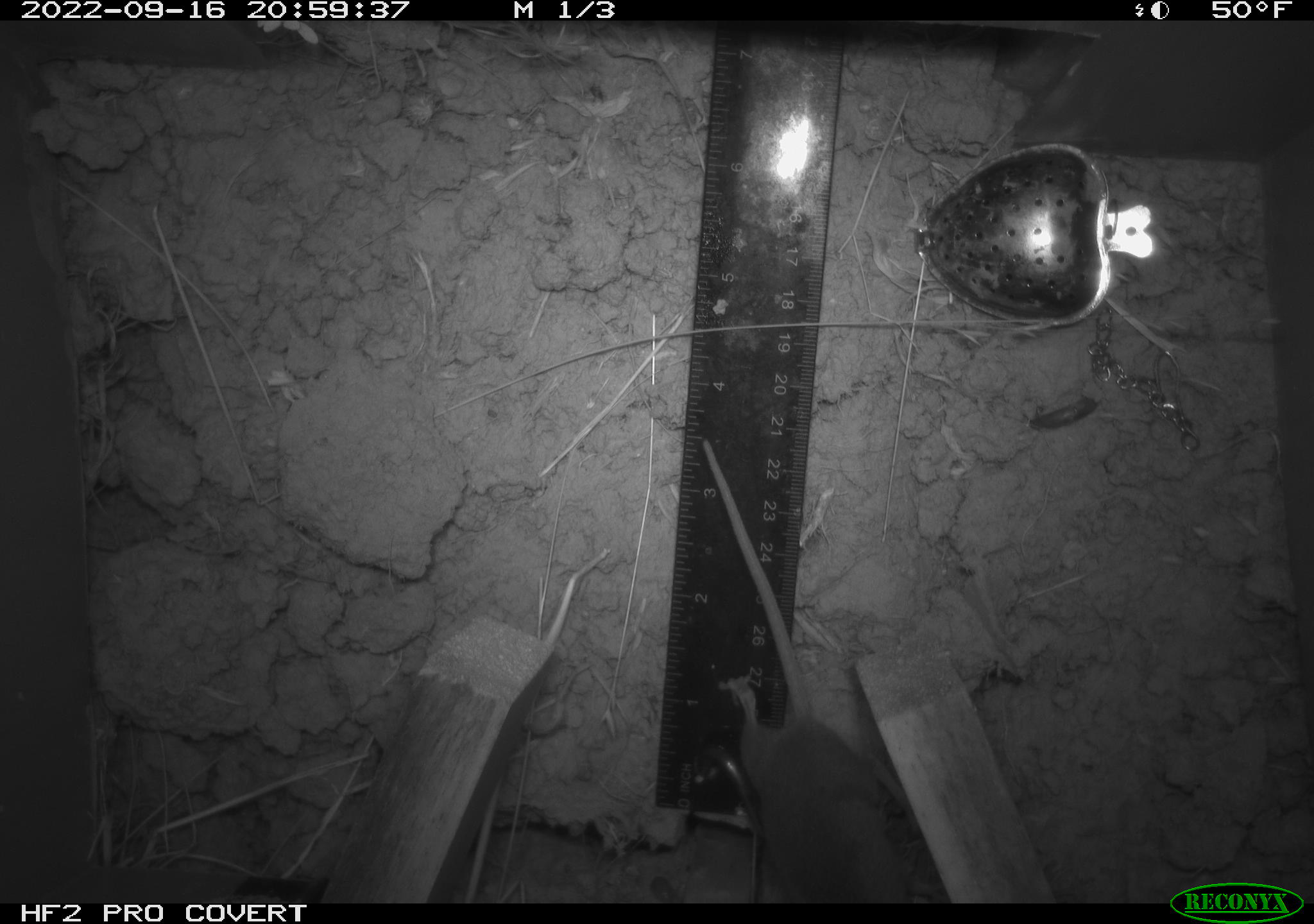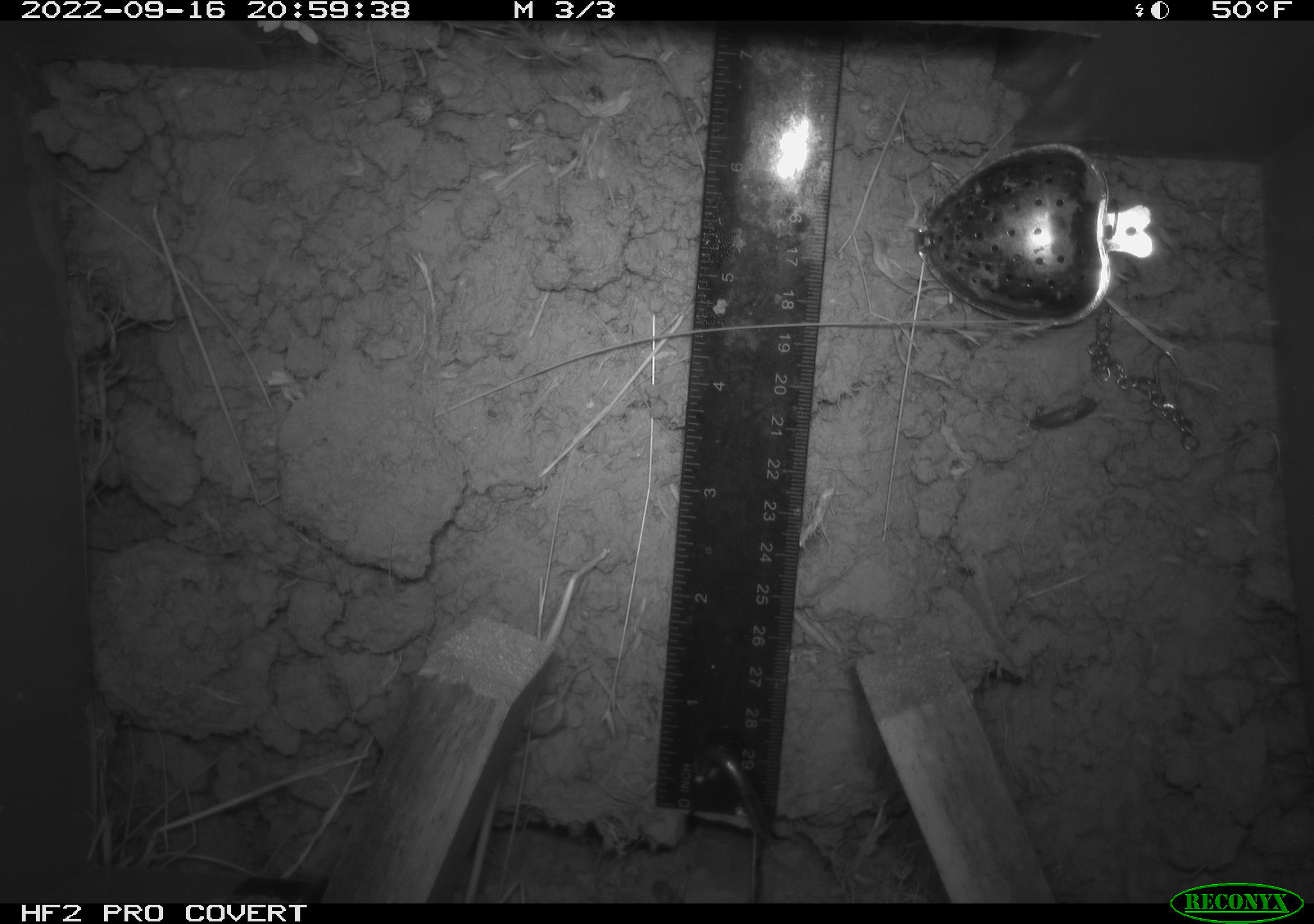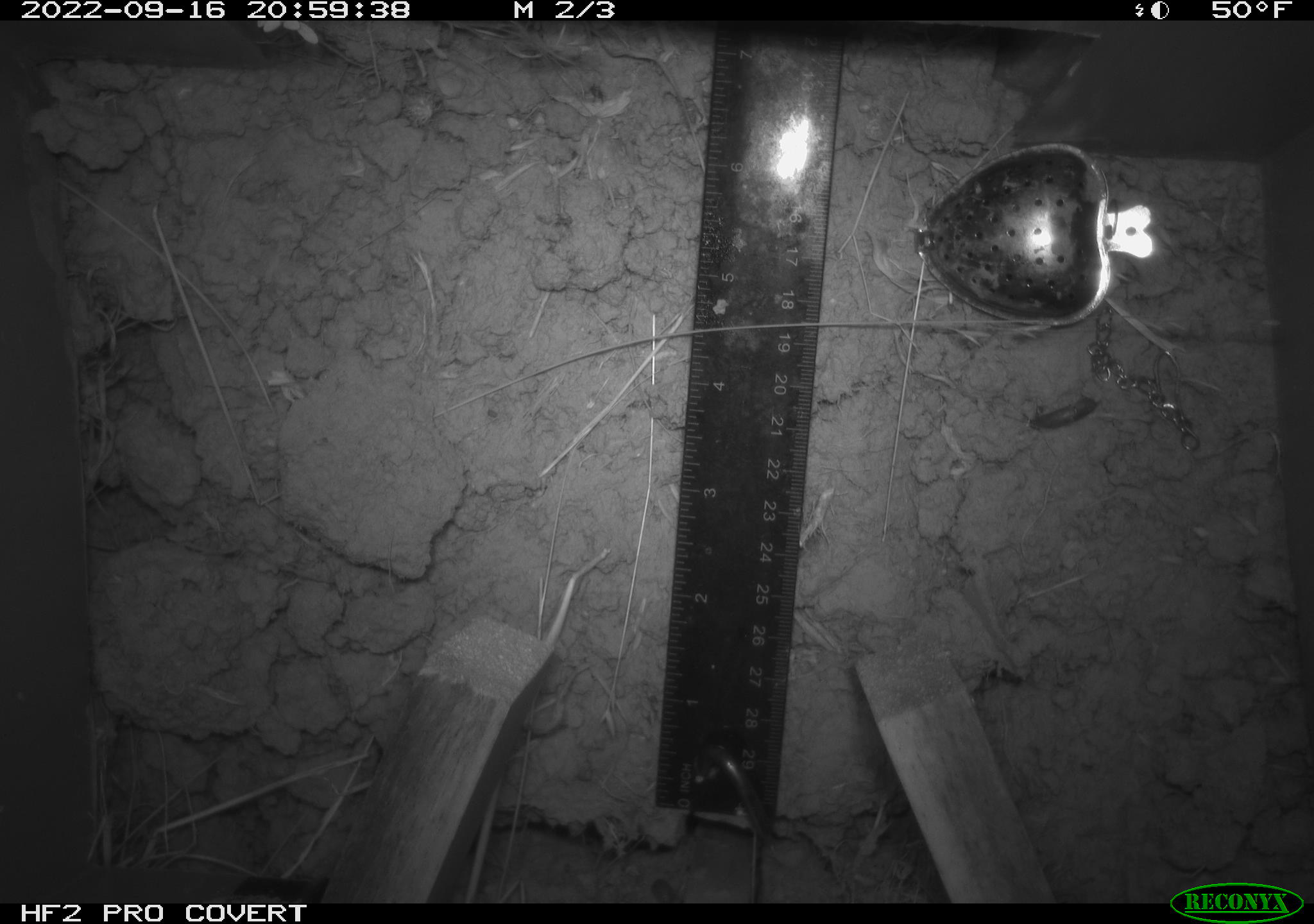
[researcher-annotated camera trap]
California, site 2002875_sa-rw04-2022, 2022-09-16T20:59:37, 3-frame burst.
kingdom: Animalia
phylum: Chordata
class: Mammalia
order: Rodentia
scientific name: Rodentia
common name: mouse species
Mouse species (Rodentia).